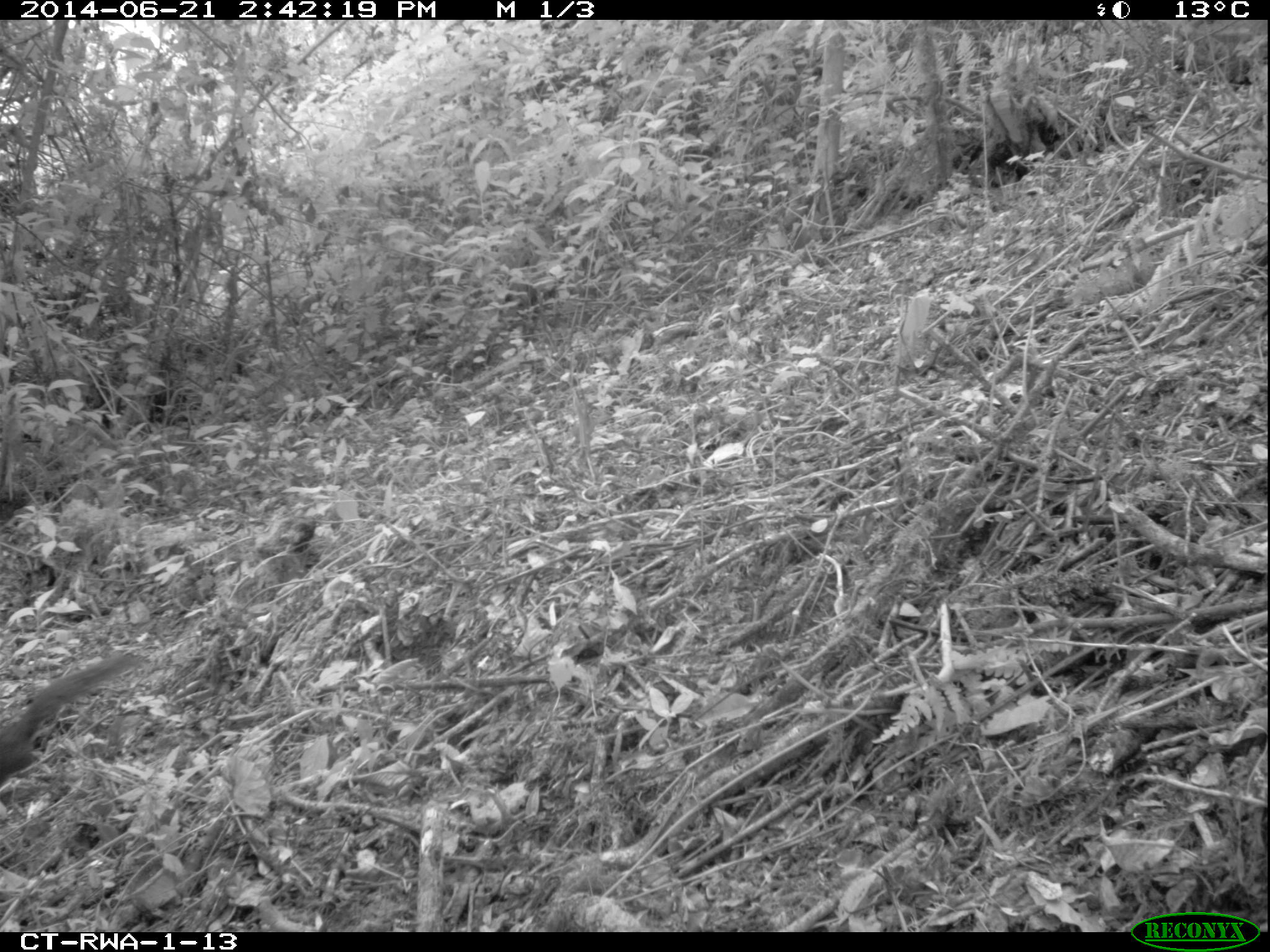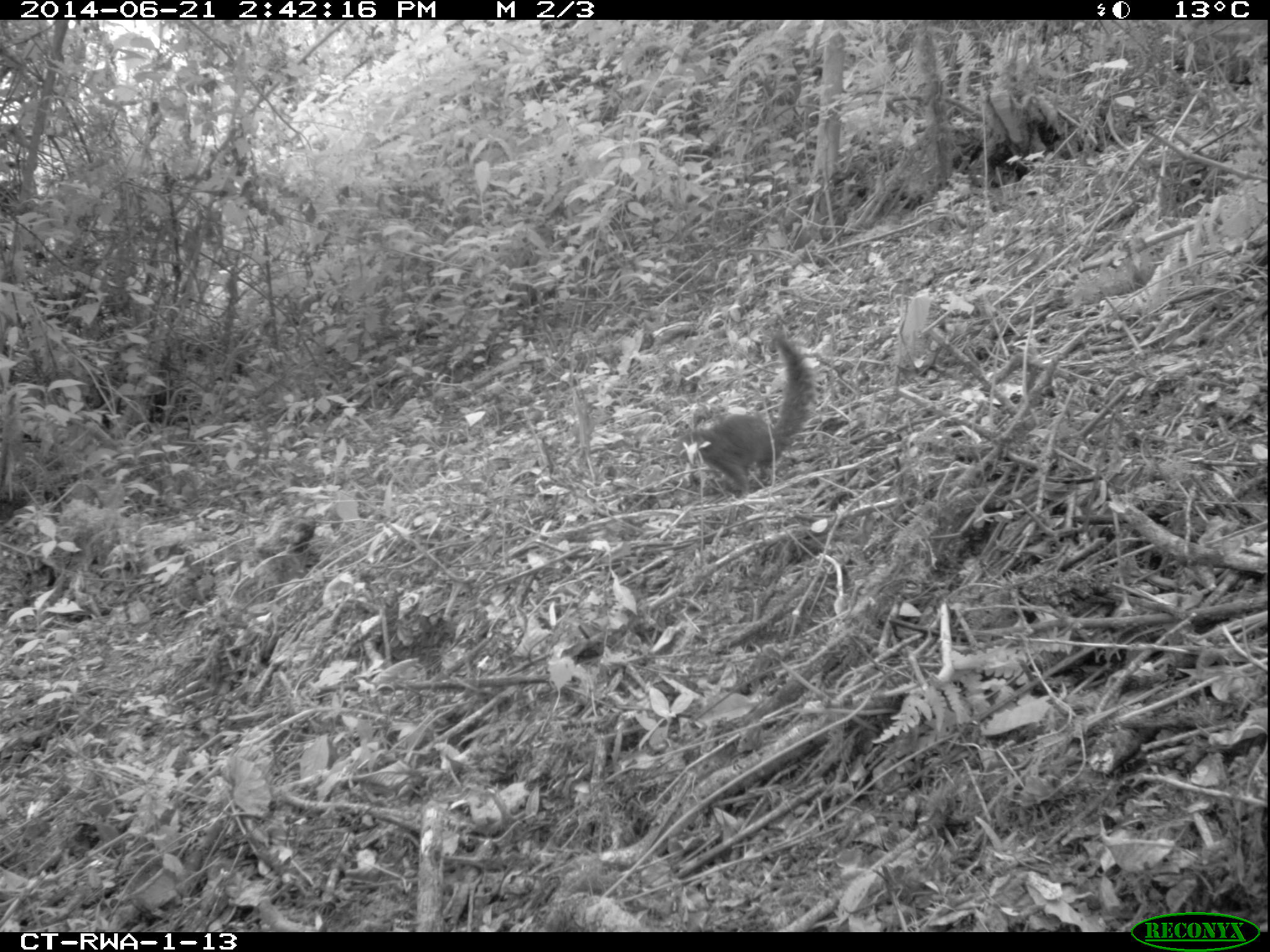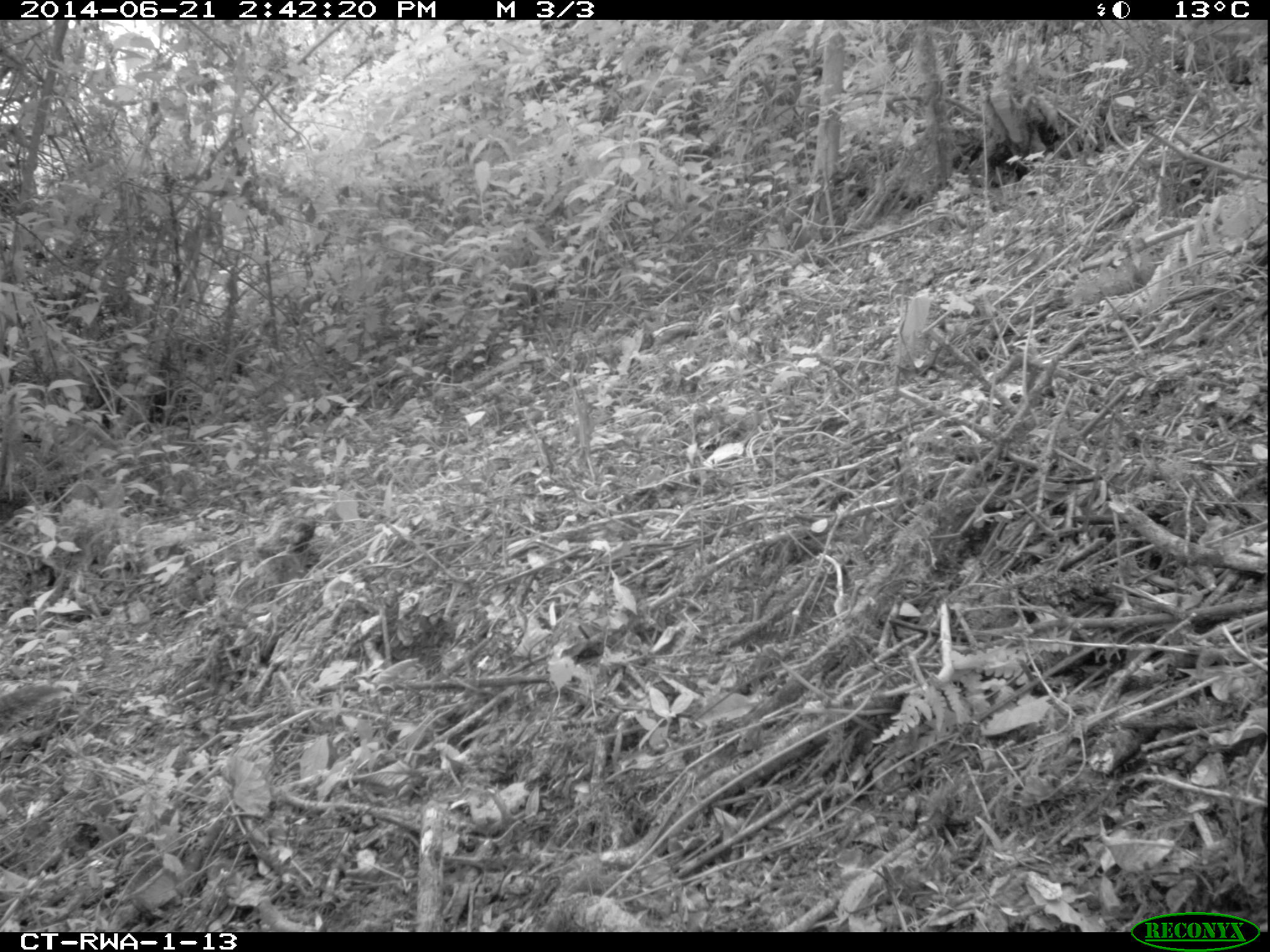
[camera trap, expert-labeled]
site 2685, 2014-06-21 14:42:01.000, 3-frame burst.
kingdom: Animalia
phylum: Chordata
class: Mammalia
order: Rodentia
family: Sciuridae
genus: Funisciurus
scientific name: Funisciurus carruthersi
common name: carruther's mountain squirrel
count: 1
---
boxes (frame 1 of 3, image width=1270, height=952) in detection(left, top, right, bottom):
funisciurus carruthersi: detection(0, 651, 143, 787)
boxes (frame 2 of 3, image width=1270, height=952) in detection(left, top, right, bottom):
funisciurus carruthersi: detection(679, 328, 814, 499)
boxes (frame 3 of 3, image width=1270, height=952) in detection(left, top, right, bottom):
funisciurus carruthersi: detection(0, 684, 71, 731)